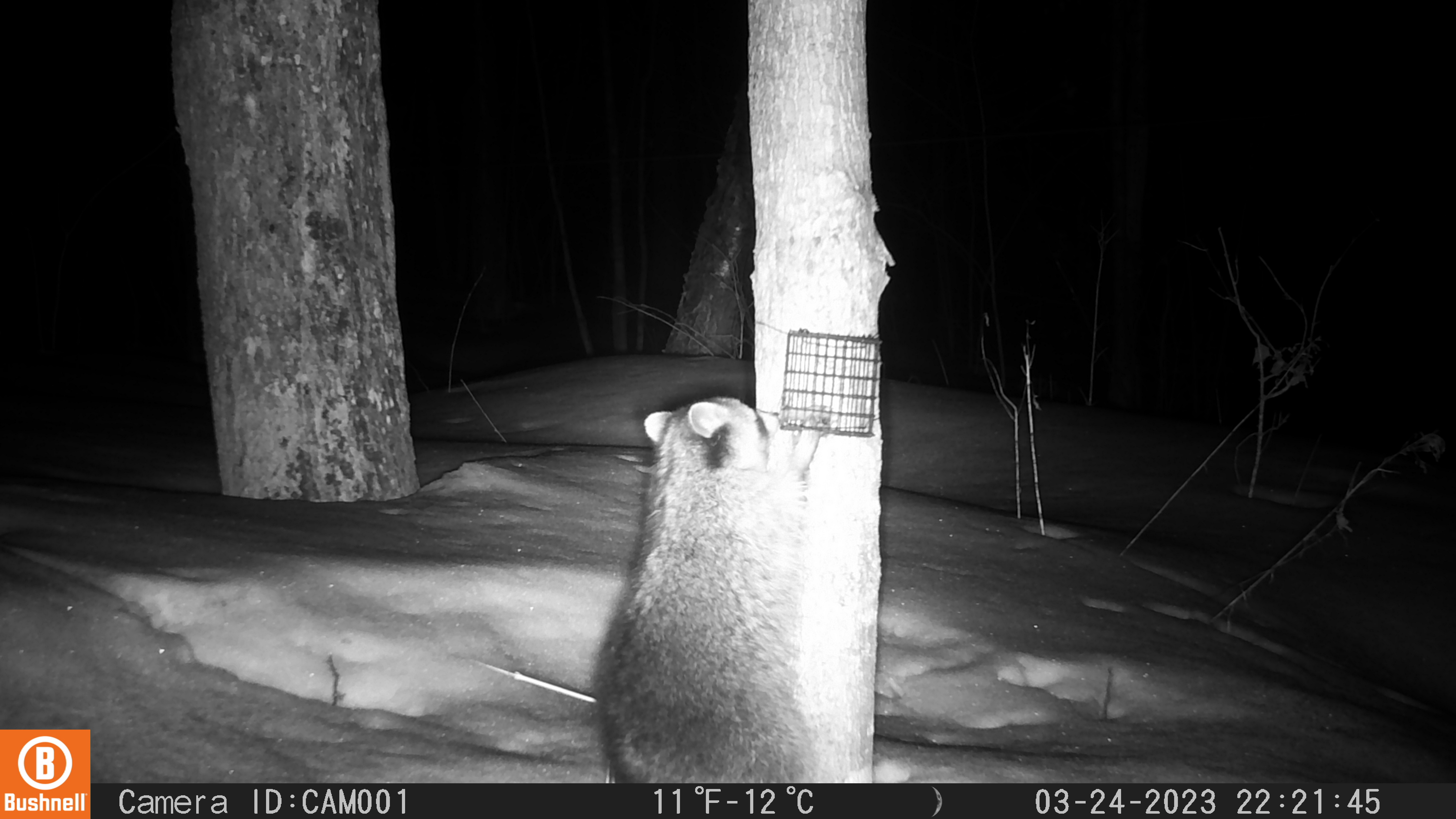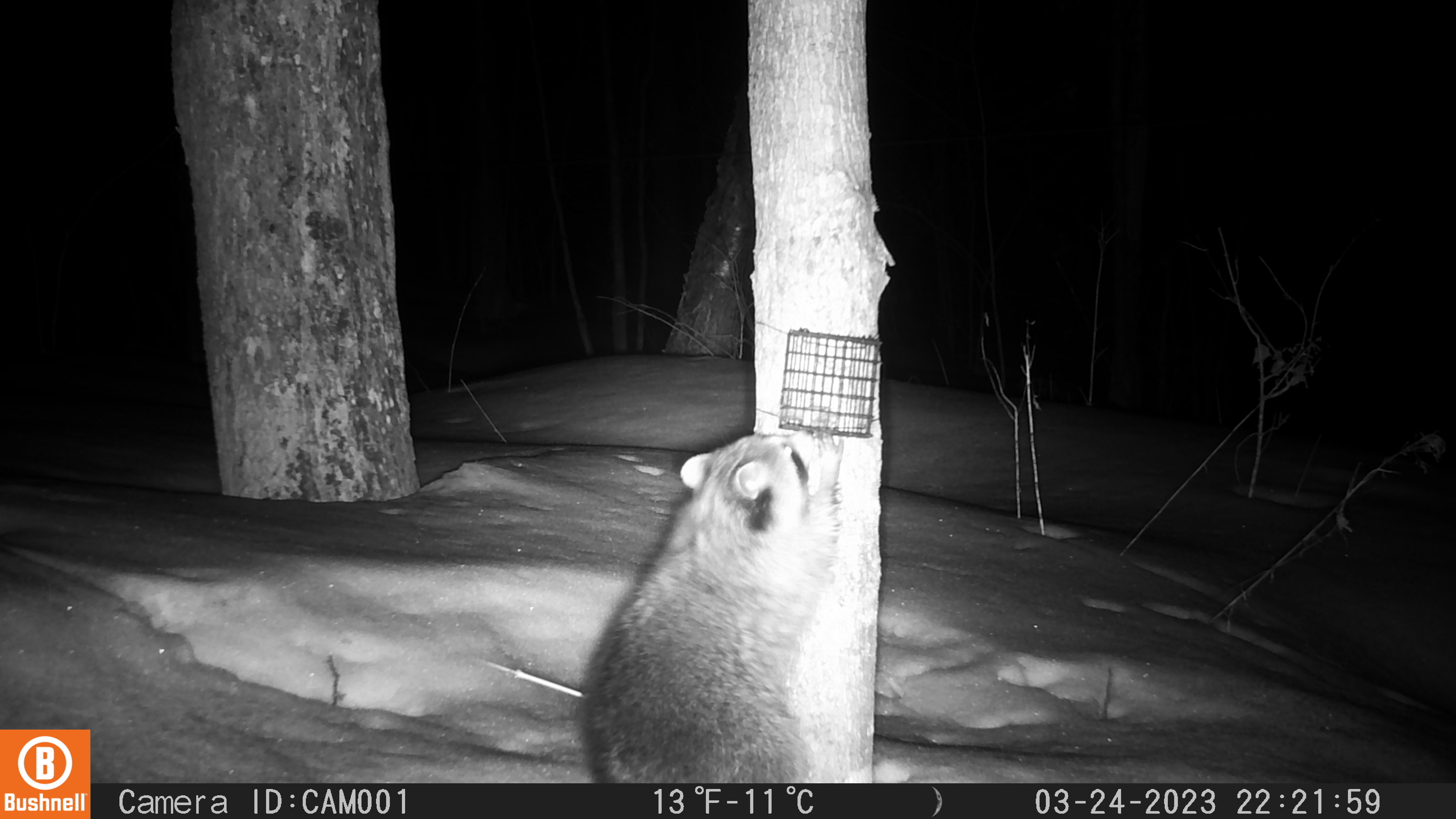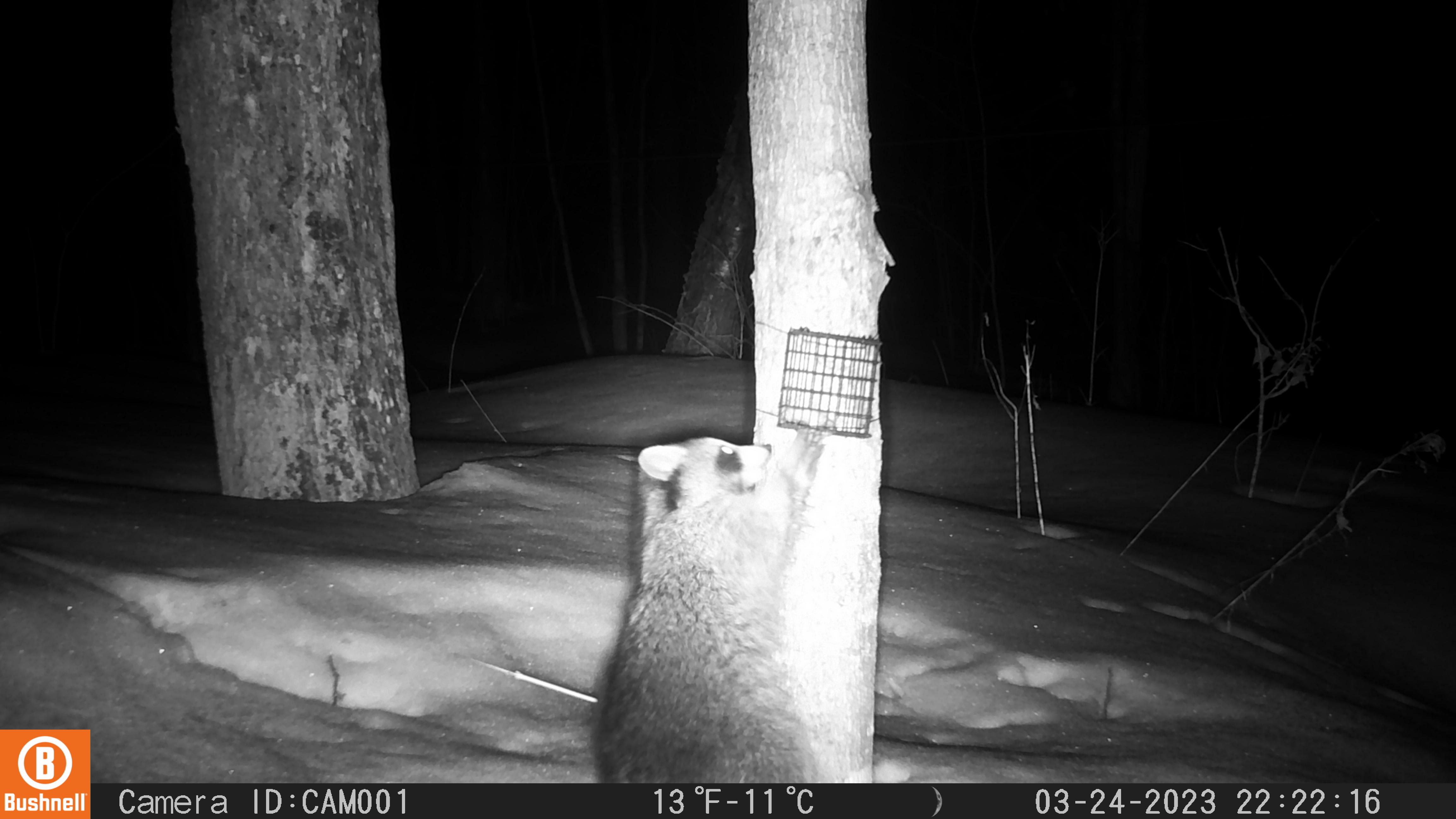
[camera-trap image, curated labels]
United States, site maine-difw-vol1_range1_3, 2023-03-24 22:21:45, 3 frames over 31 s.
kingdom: Animalia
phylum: Chordata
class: Mammalia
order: Carnivora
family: Procyonidae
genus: Procyon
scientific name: Procyon lotor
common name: raccoon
Raccoon (Procyon lotor).